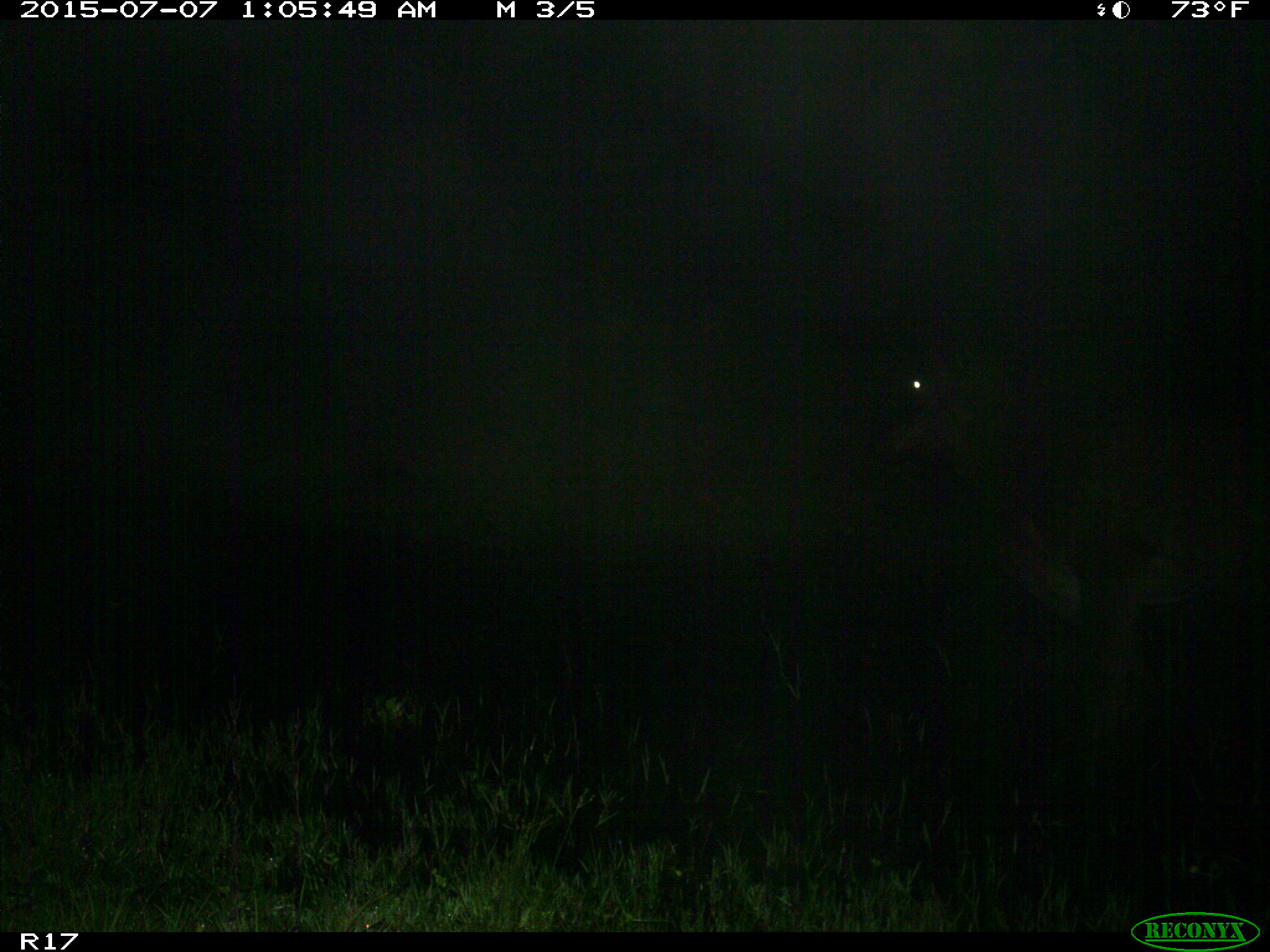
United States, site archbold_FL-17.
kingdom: Animalia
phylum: Chordata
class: Mammalia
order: Artiodactyla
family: Bovidae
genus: Bos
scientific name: Bos taurus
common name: domestic cow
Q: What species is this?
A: Bos taurus (domestic cow).